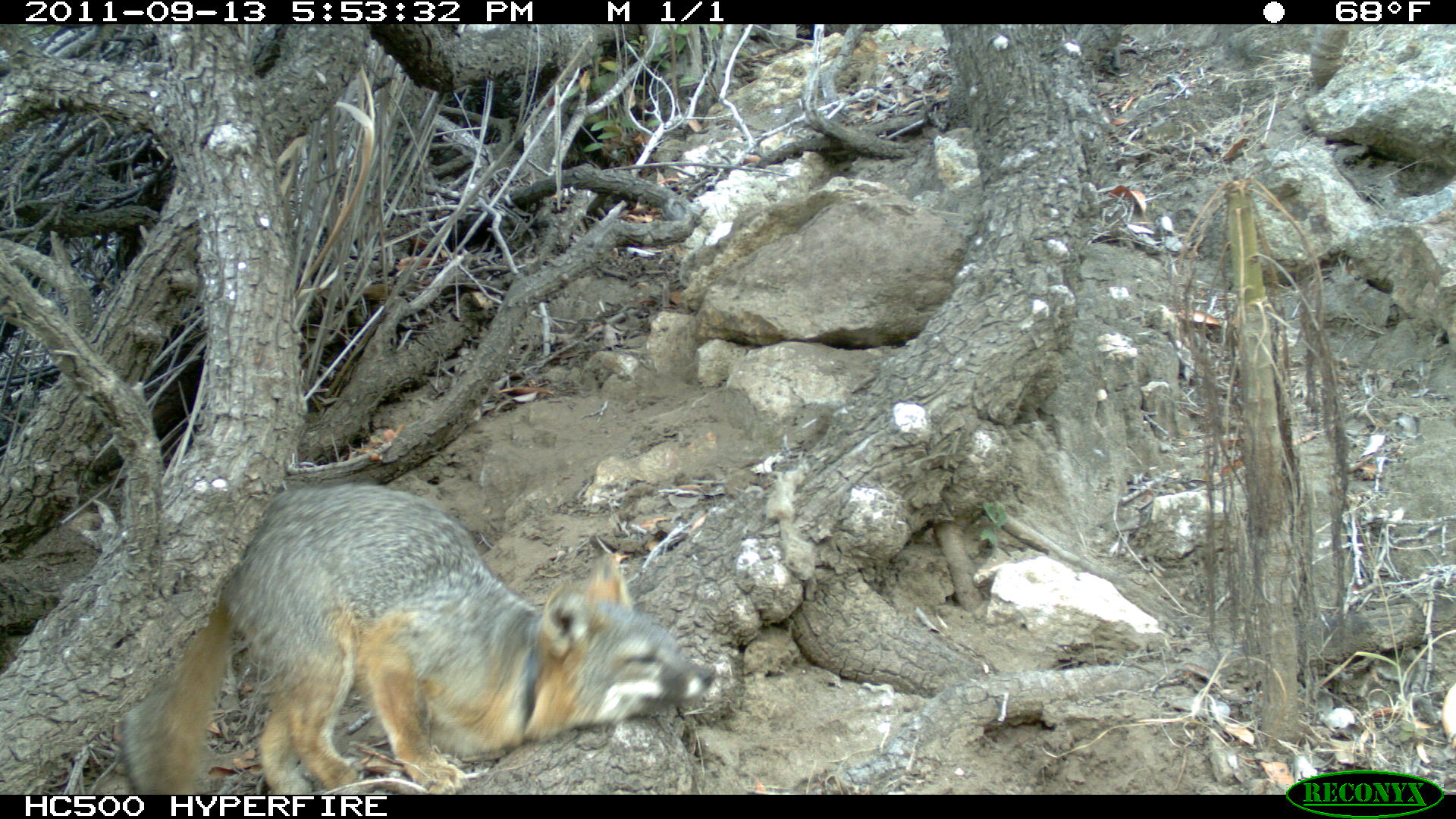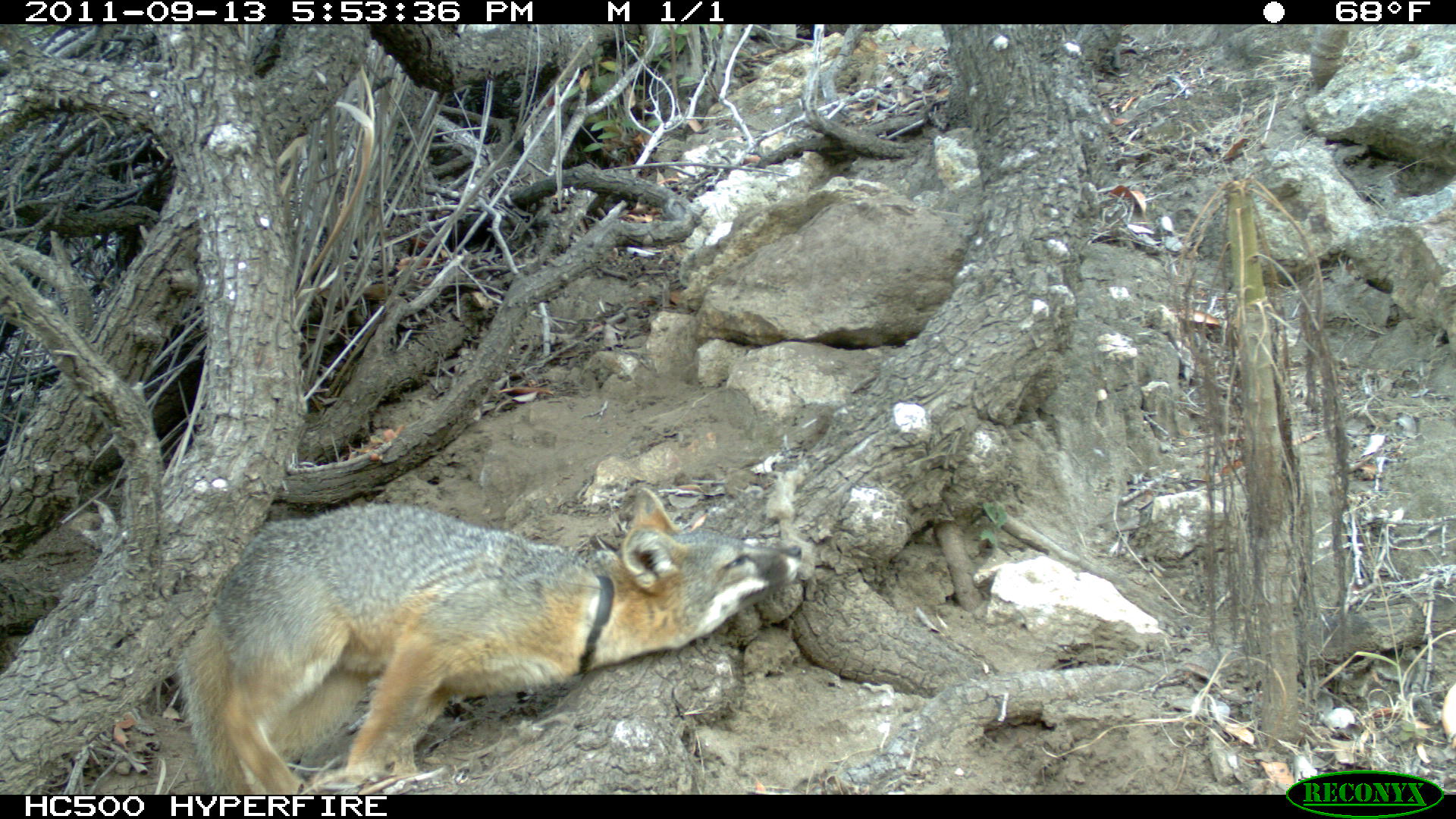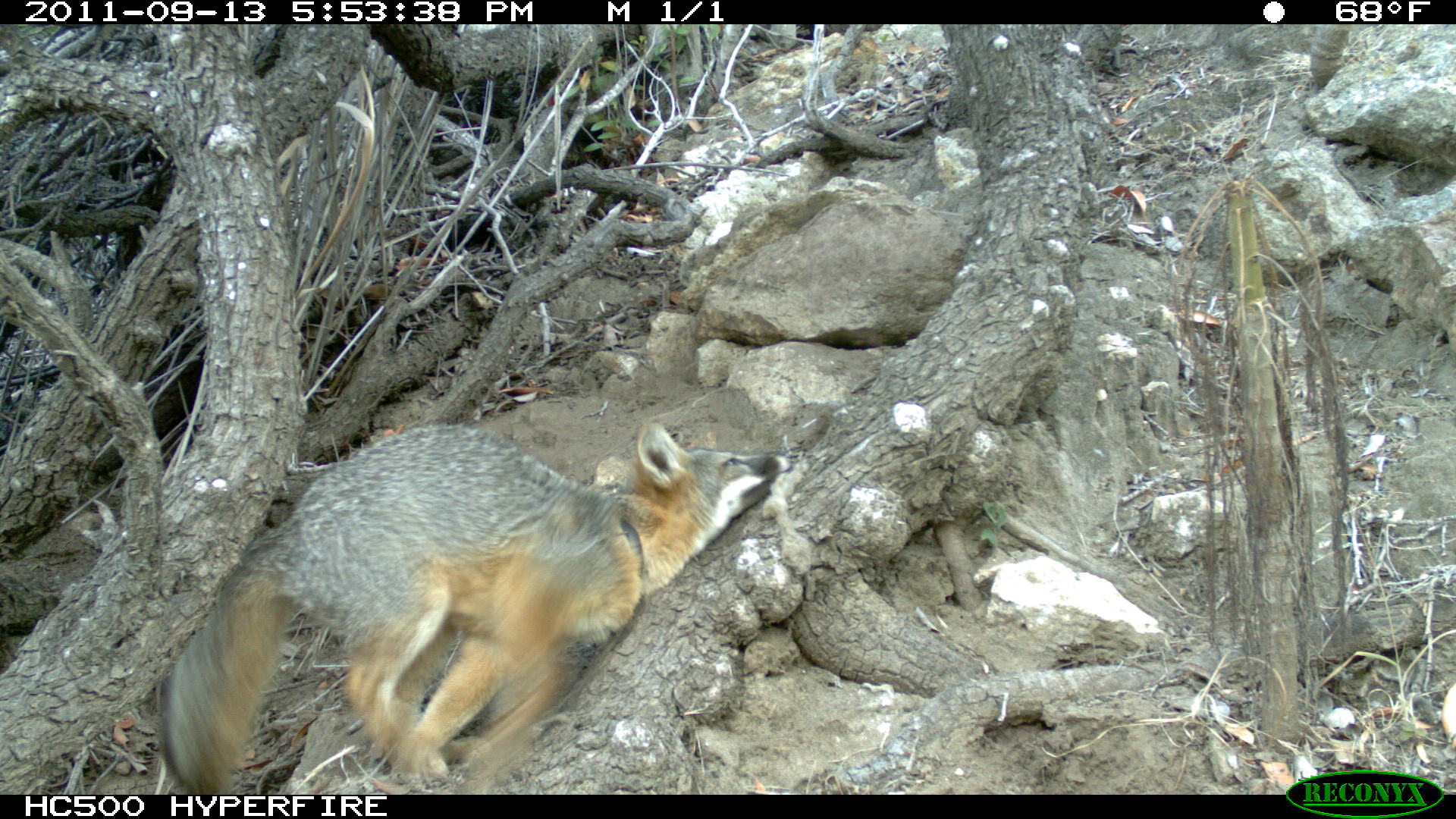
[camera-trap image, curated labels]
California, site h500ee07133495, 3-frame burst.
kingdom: Animalia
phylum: Chordata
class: Mammalia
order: Carnivora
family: Canidae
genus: Urocyon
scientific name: Urocyon littoralis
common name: island fox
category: fox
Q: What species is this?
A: Fox (island fox) (Urocyon littoralis).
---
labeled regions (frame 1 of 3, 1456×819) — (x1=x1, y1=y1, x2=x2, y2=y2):
fox: (x1=123, y1=480, x2=717, y2=791)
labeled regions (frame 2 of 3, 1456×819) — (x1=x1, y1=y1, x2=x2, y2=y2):
fox: (x1=174, y1=487, x2=801, y2=795)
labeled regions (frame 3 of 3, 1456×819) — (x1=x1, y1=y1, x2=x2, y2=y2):
fox: (x1=155, y1=420, x2=793, y2=793)